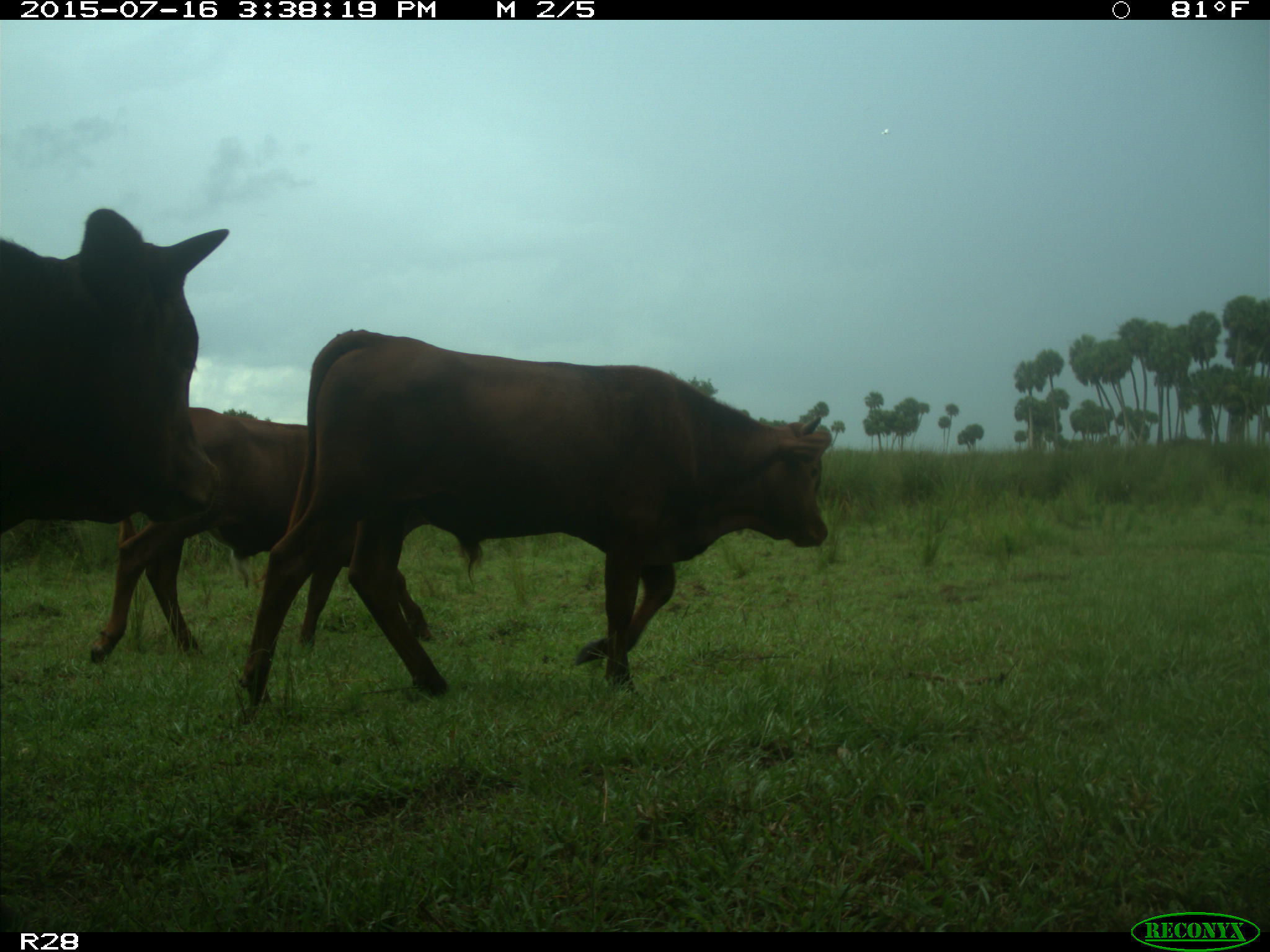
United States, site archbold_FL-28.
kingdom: Animalia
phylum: Chordata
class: Mammalia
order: Artiodactyla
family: Bovidae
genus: Bos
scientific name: Bos taurus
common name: domestic cow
Bos taurus (domestic cow).